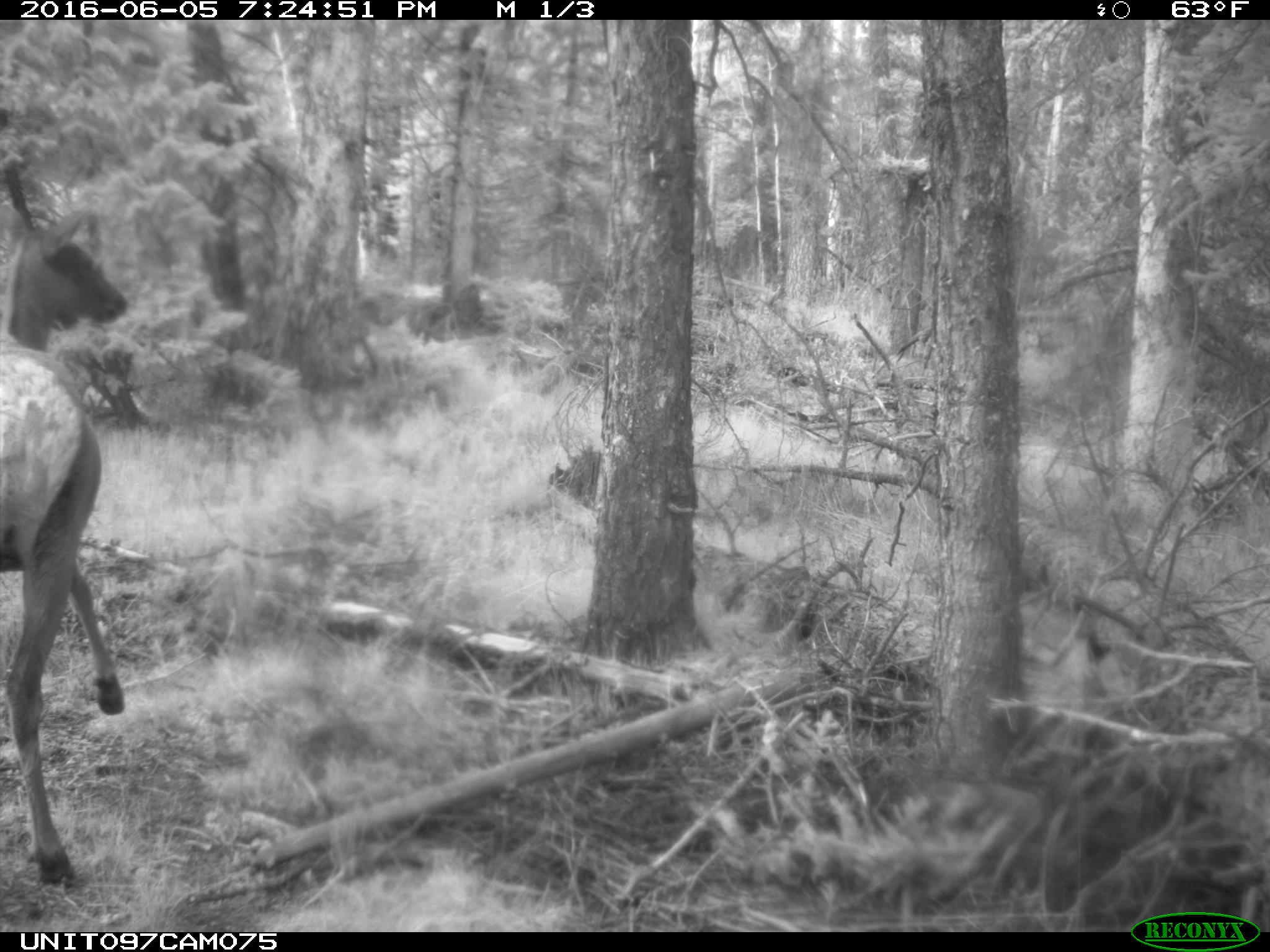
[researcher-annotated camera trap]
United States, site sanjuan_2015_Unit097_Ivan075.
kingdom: Animalia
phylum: Chordata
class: Mammalia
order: Artiodactyla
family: Cervidae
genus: Cervus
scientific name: Cervus elaphus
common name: red deer